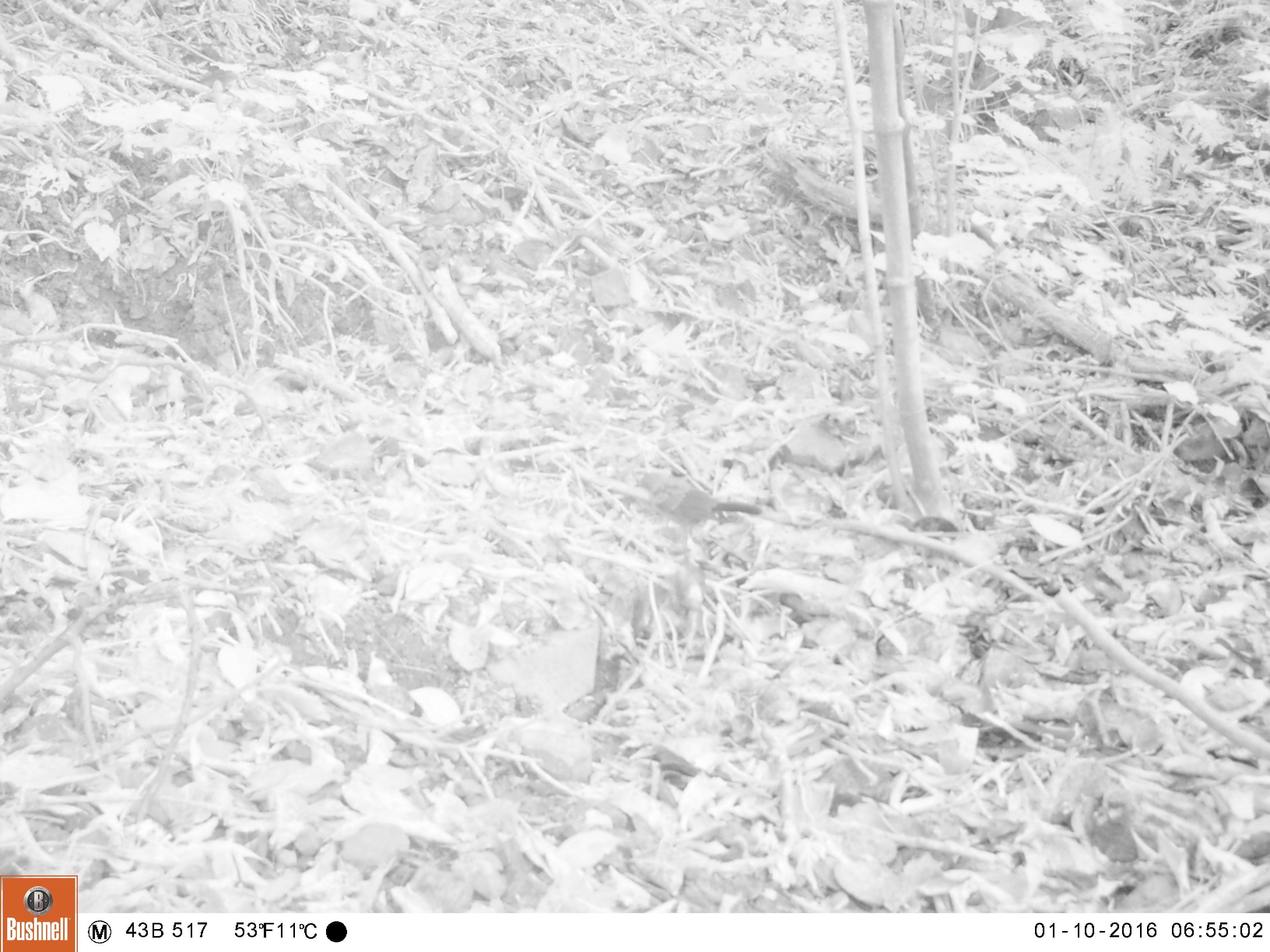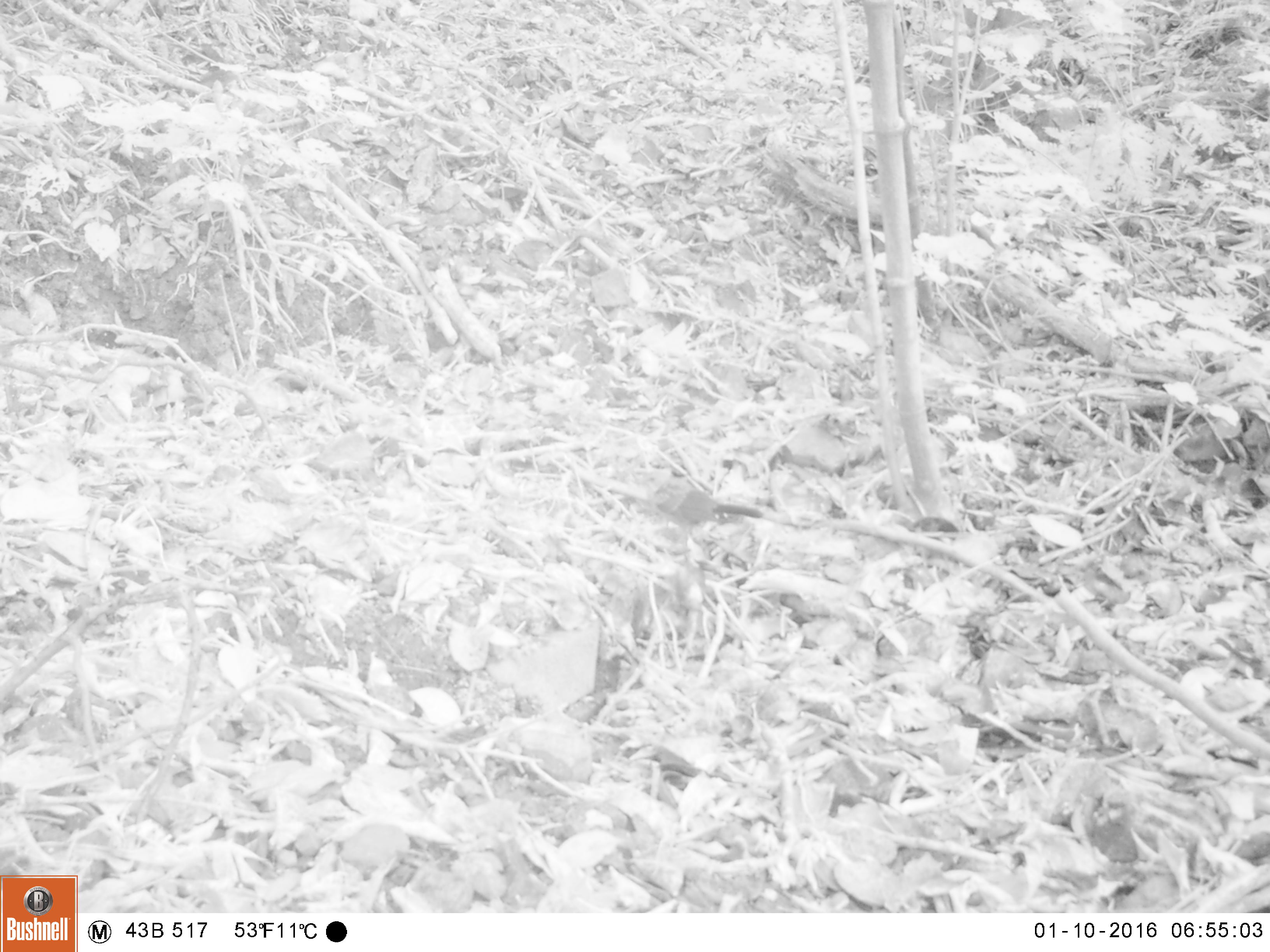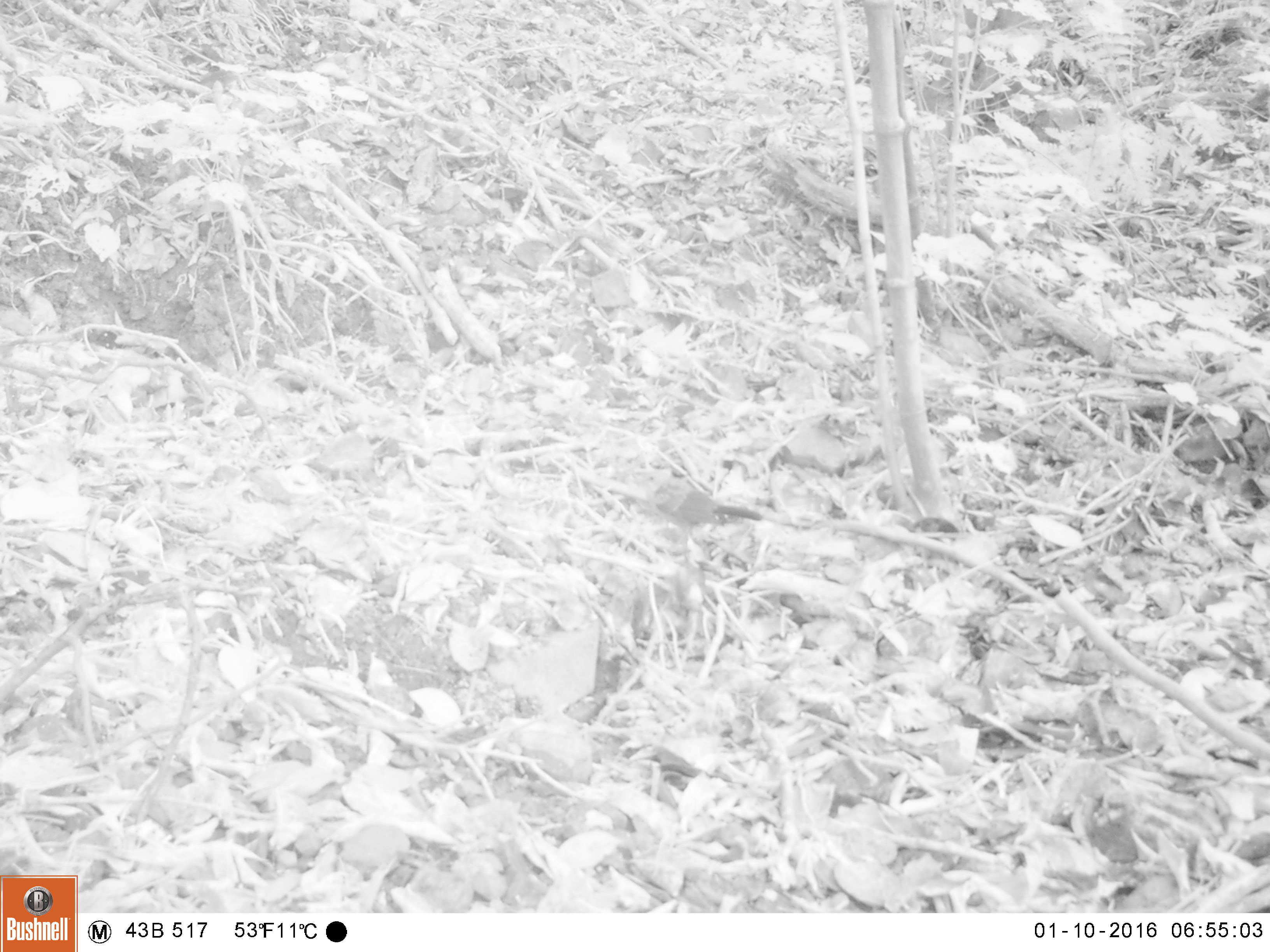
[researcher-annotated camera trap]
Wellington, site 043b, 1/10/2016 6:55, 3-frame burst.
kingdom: Animalia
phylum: Chordata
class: Aves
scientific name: Aves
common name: bird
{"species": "bird (Aves)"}